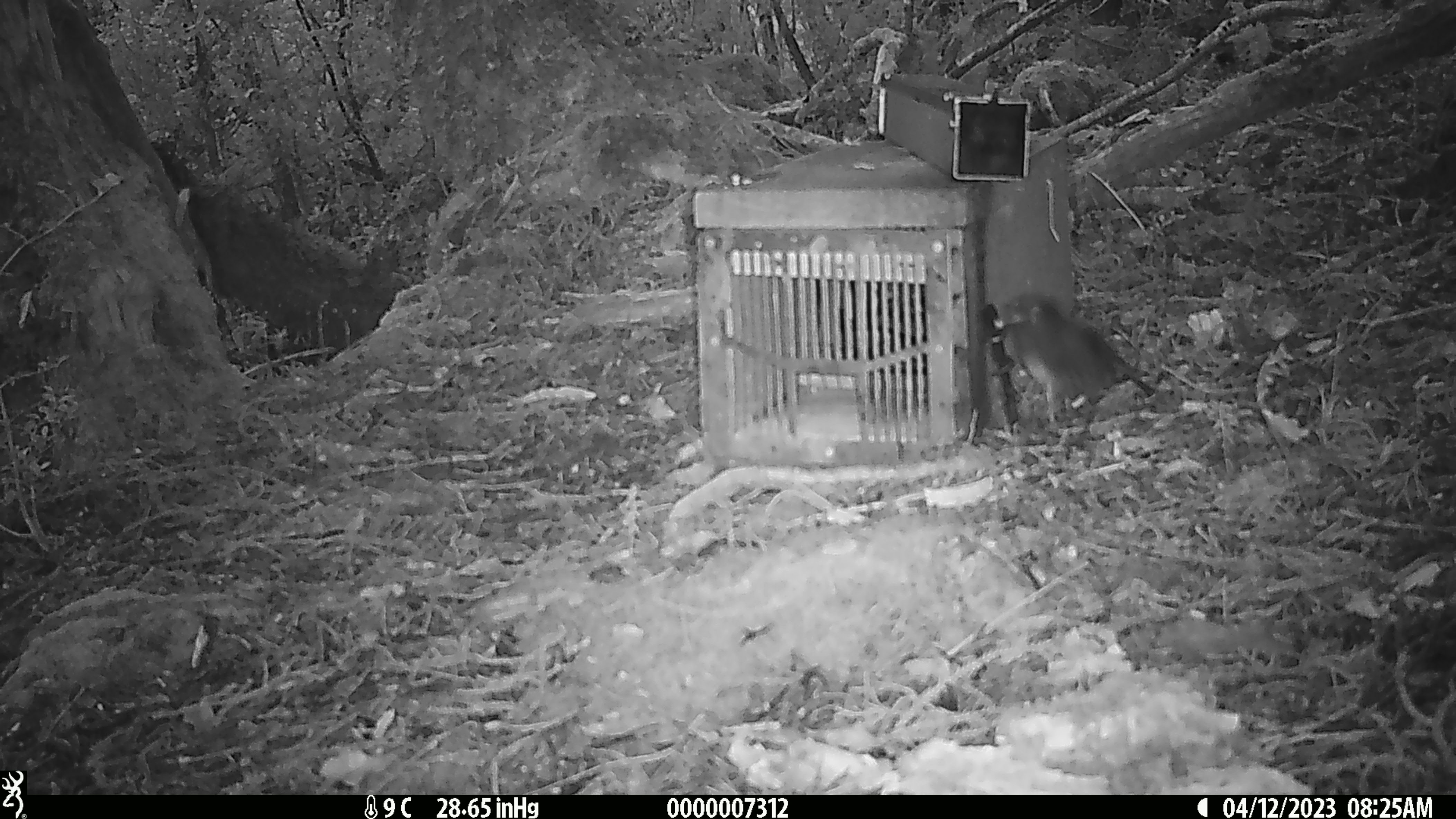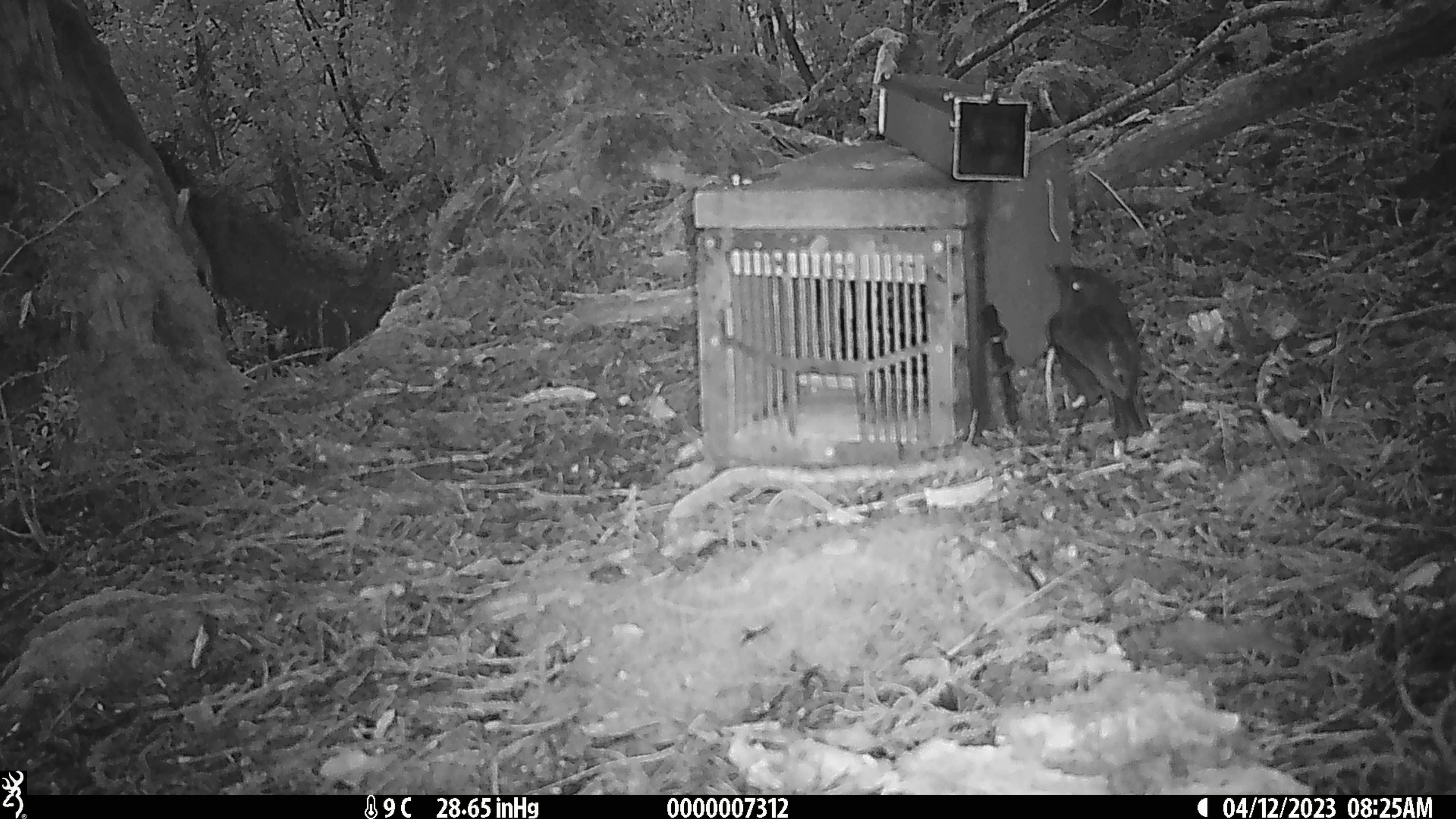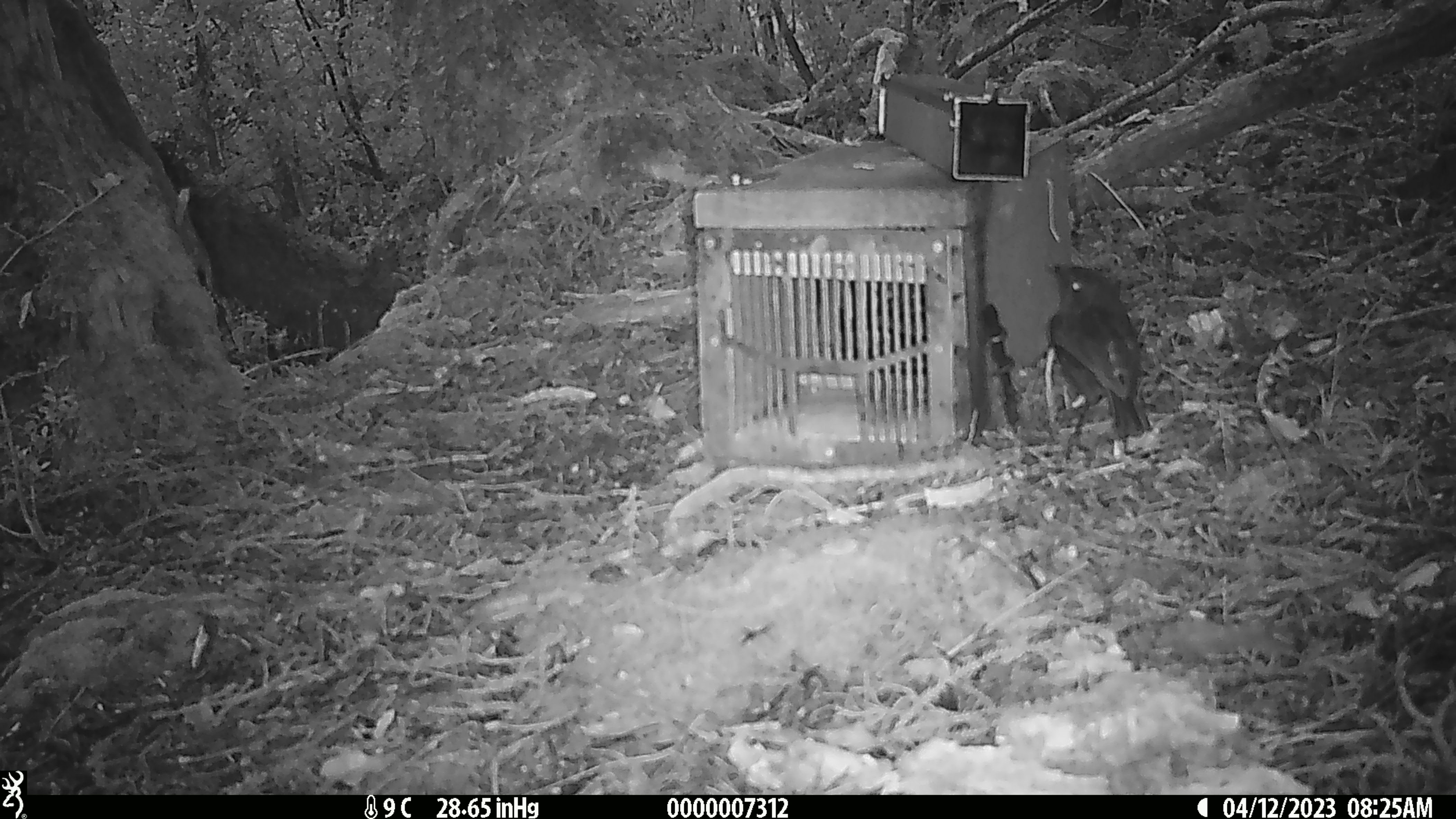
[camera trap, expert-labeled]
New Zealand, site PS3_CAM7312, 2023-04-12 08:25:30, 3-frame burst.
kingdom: Animalia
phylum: Chordata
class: Aves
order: Passeriformes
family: Petroicidae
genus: Petroica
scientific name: Petroica australis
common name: new zealand robin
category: robin